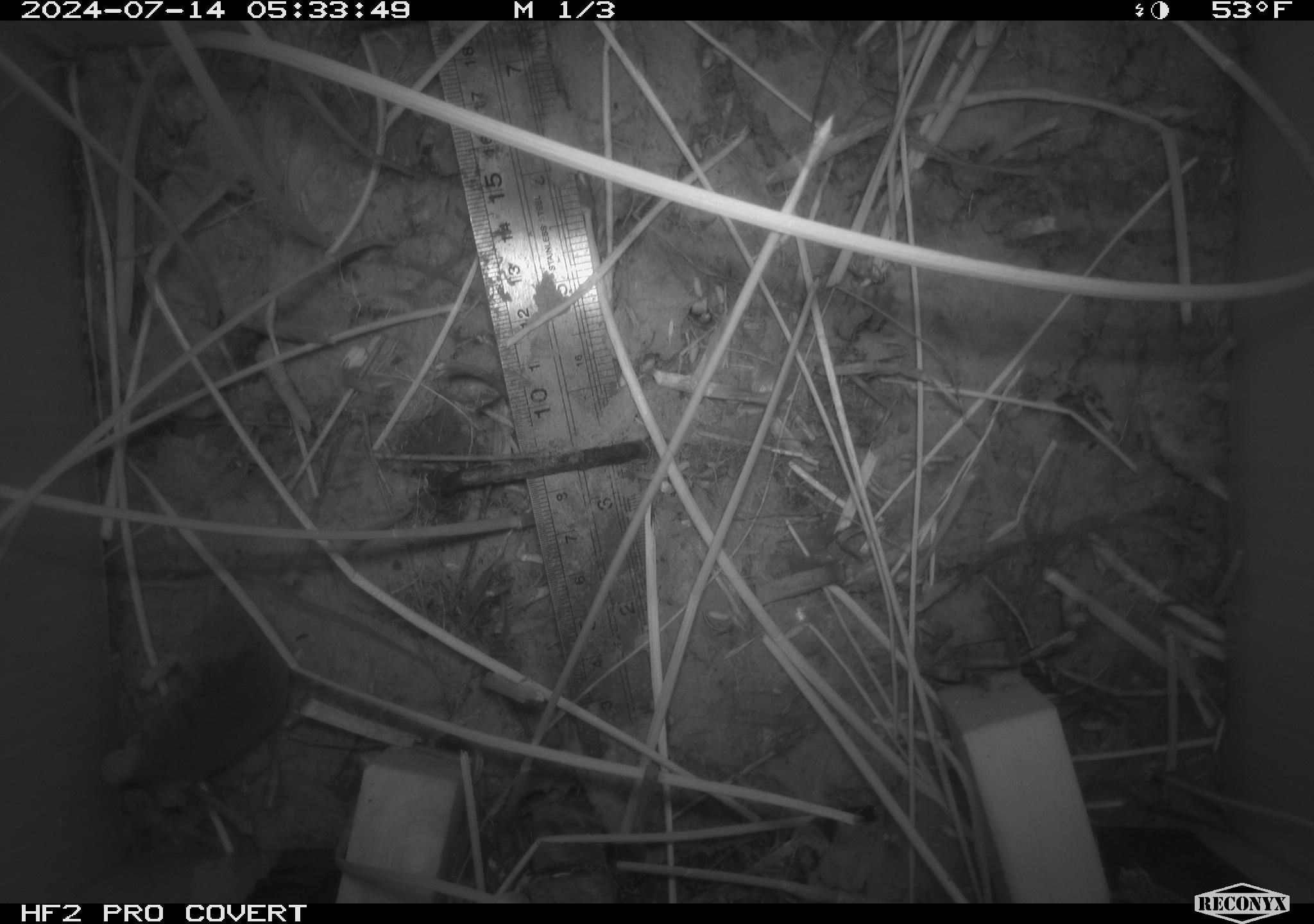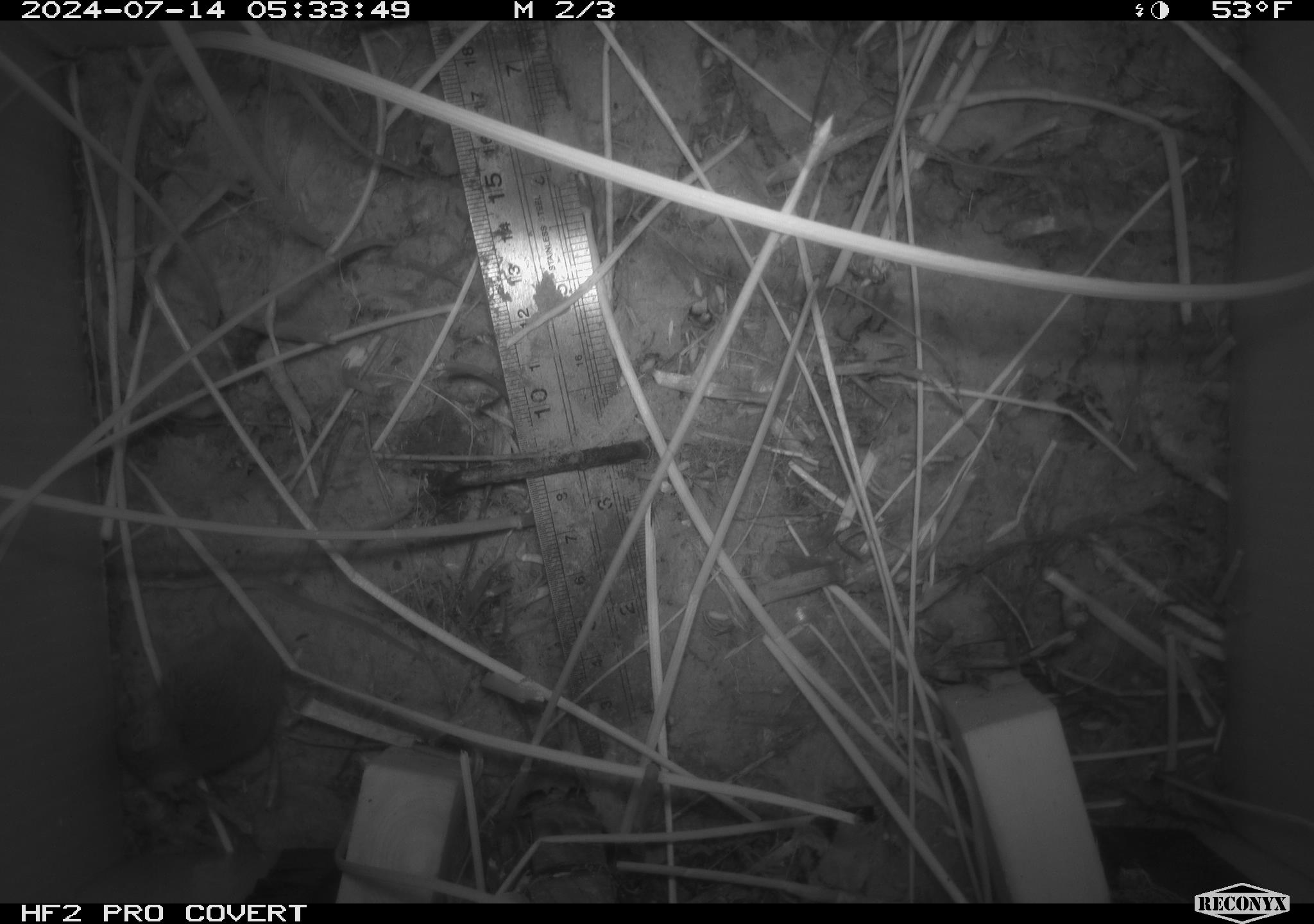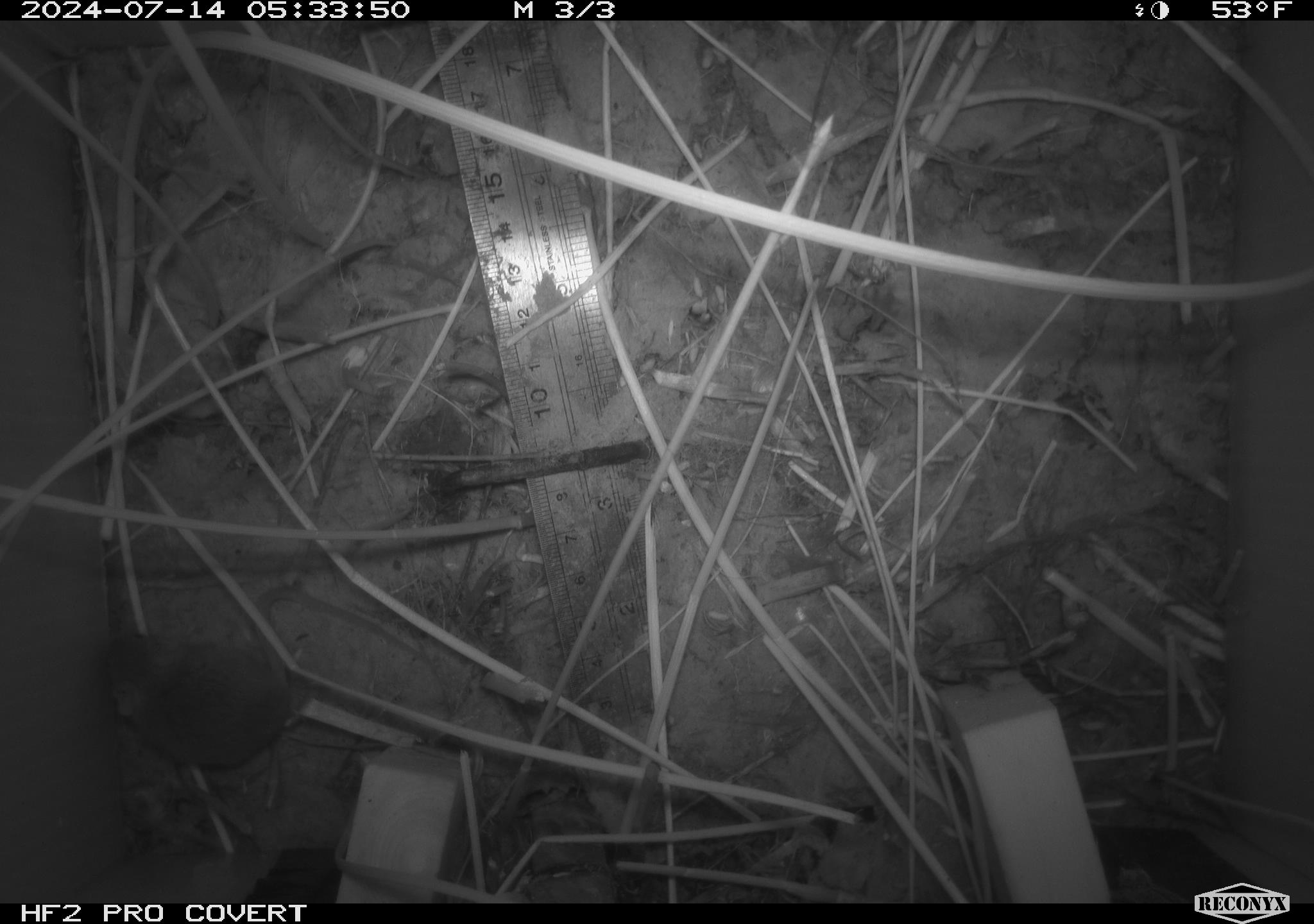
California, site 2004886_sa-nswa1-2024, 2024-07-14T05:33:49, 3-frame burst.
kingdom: Animalia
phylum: Chordata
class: Mammalia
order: Rodentia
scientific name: Rodentia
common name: rodent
Rodent (Rodentia).